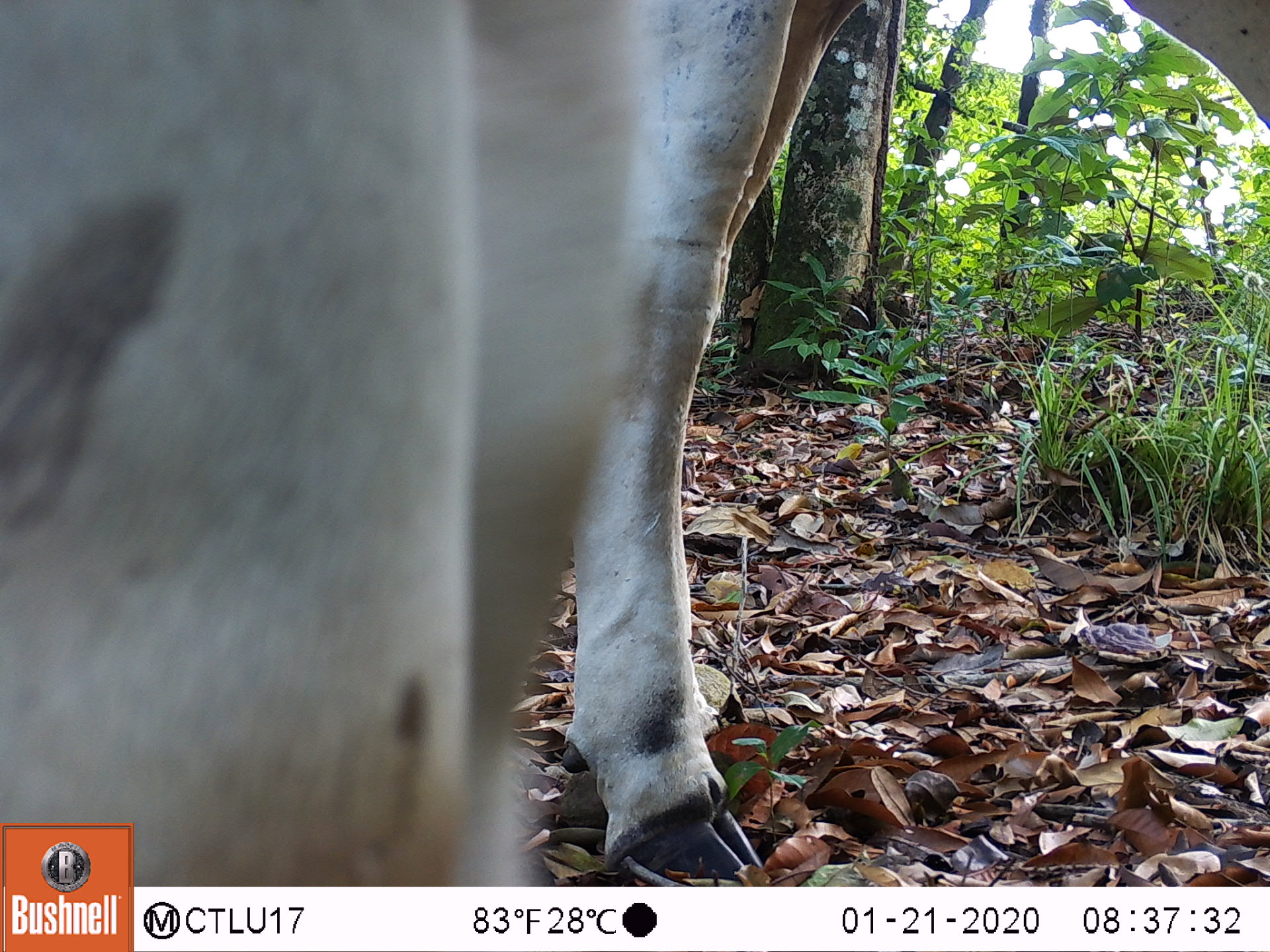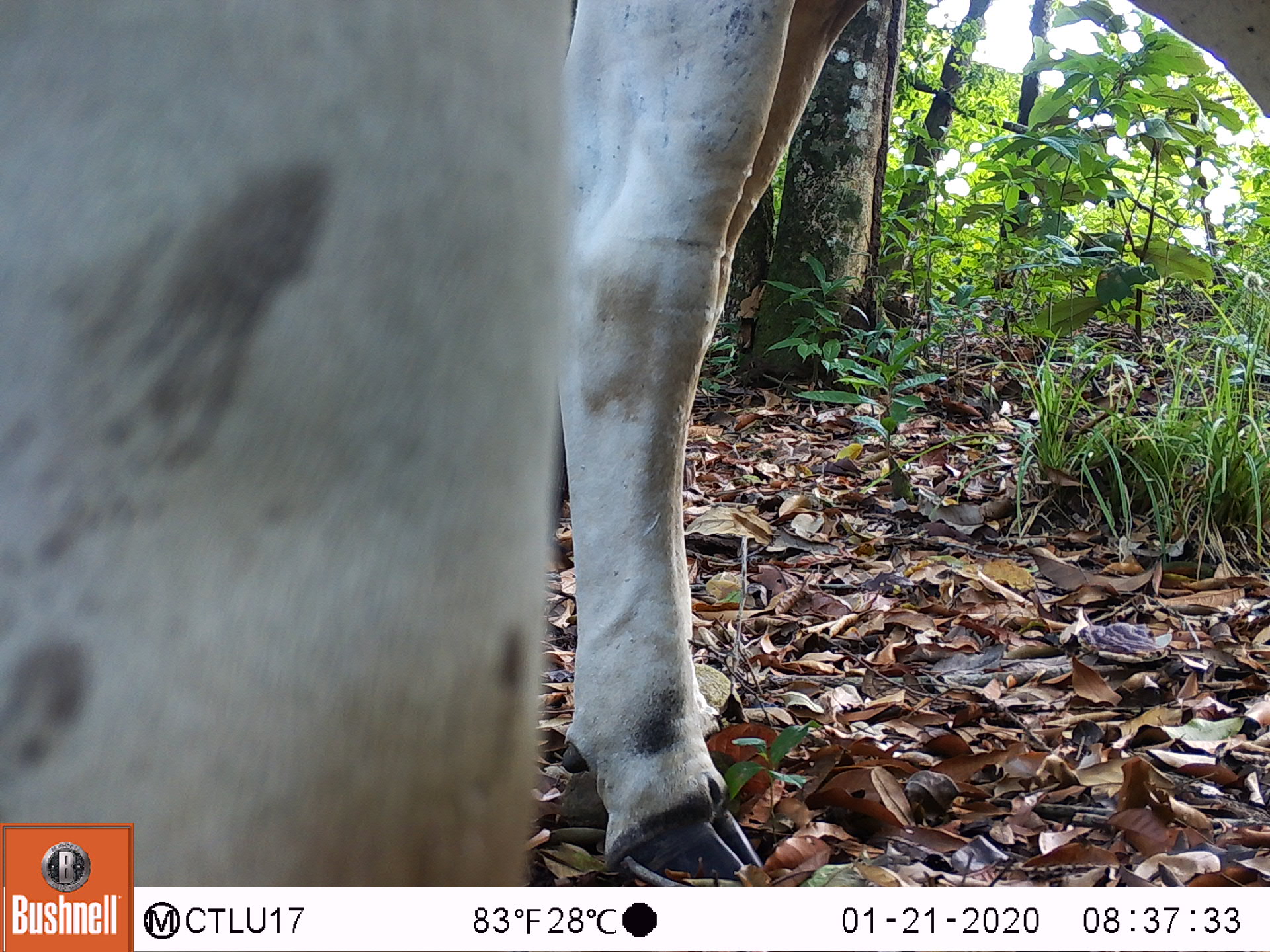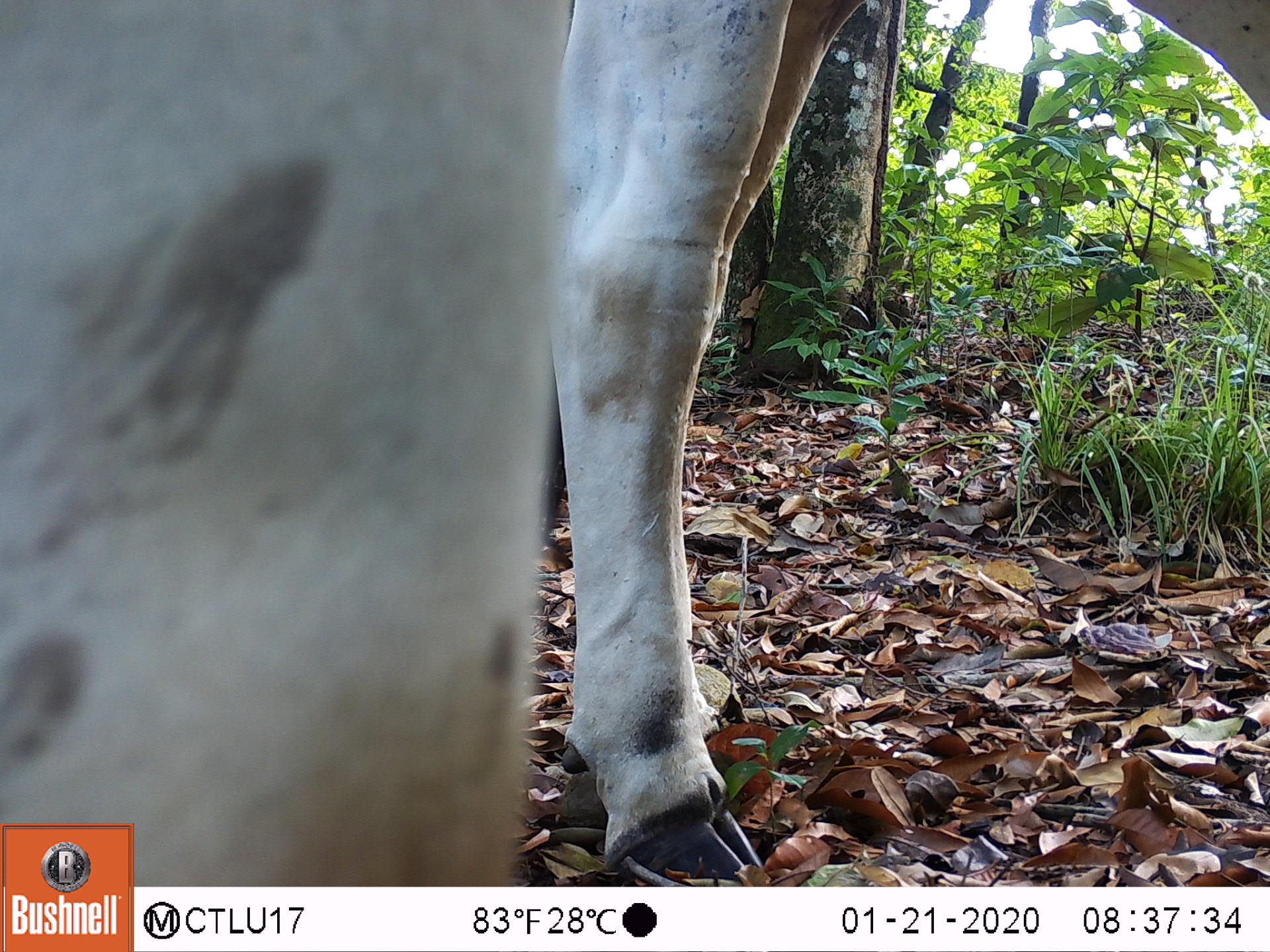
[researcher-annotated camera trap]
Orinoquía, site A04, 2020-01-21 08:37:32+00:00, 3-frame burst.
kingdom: Animalia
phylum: Chordata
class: Mammalia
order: Artiodactyla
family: Bovidae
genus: Bos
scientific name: Bos taurus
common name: cow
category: cattle